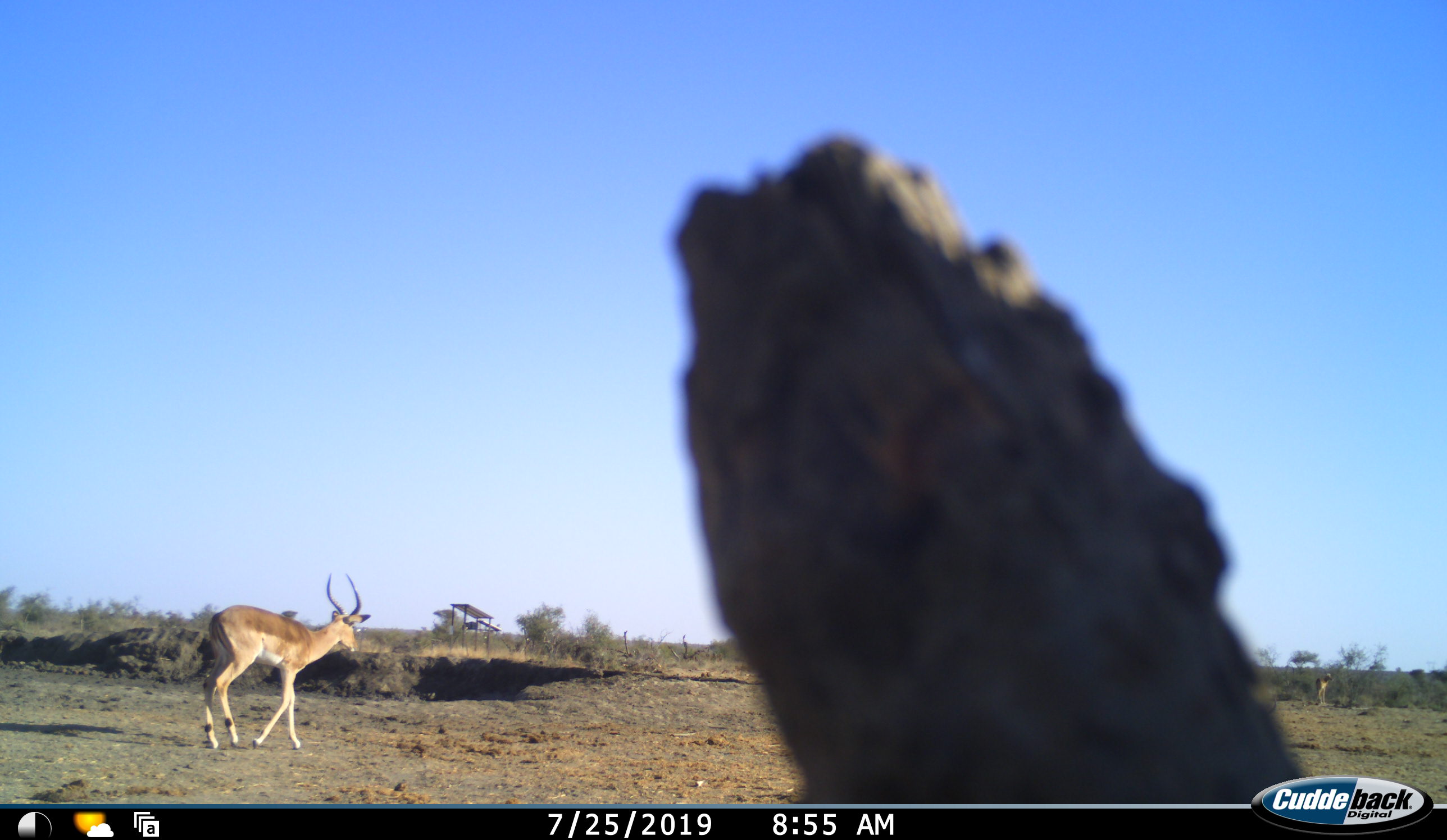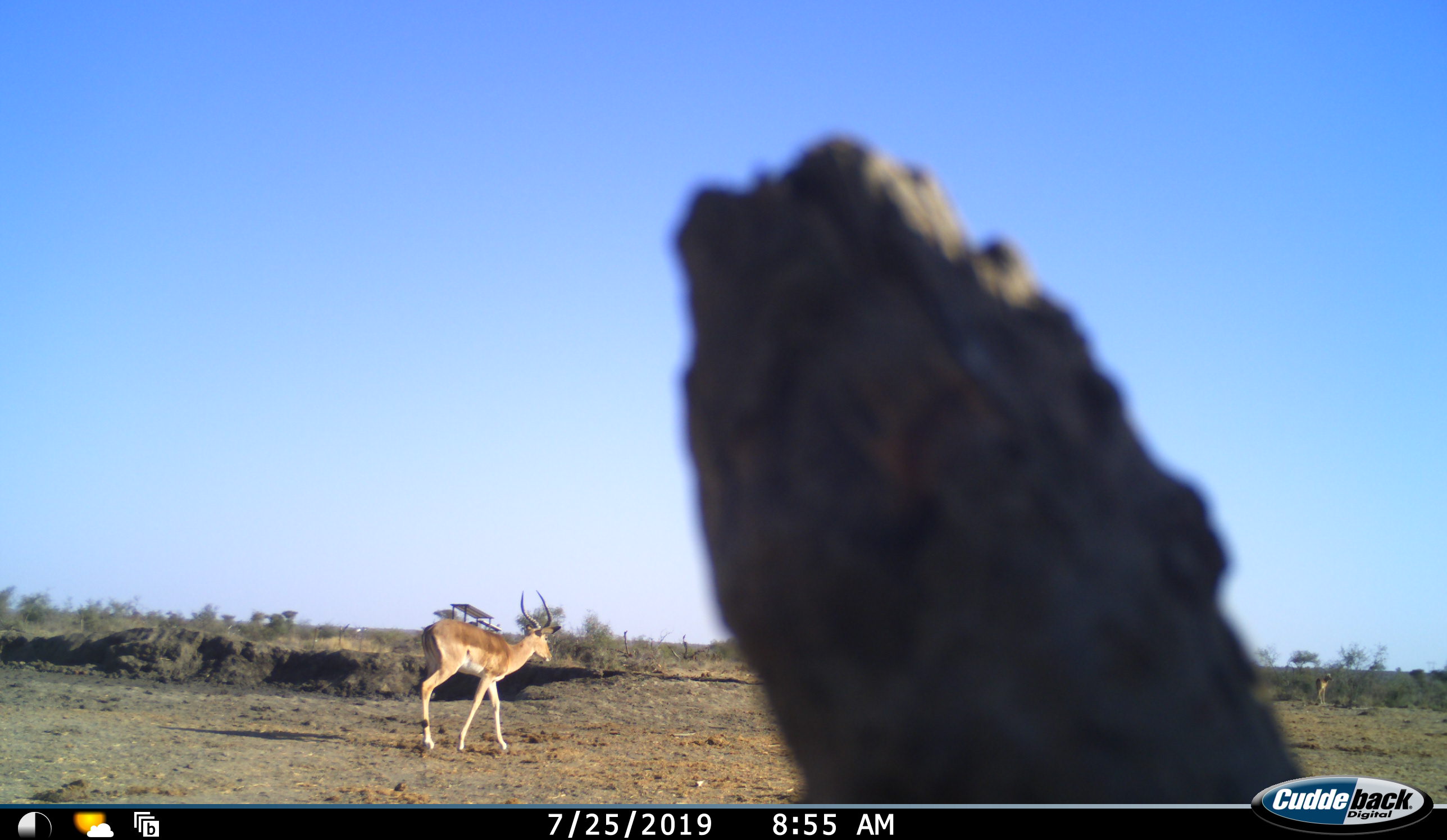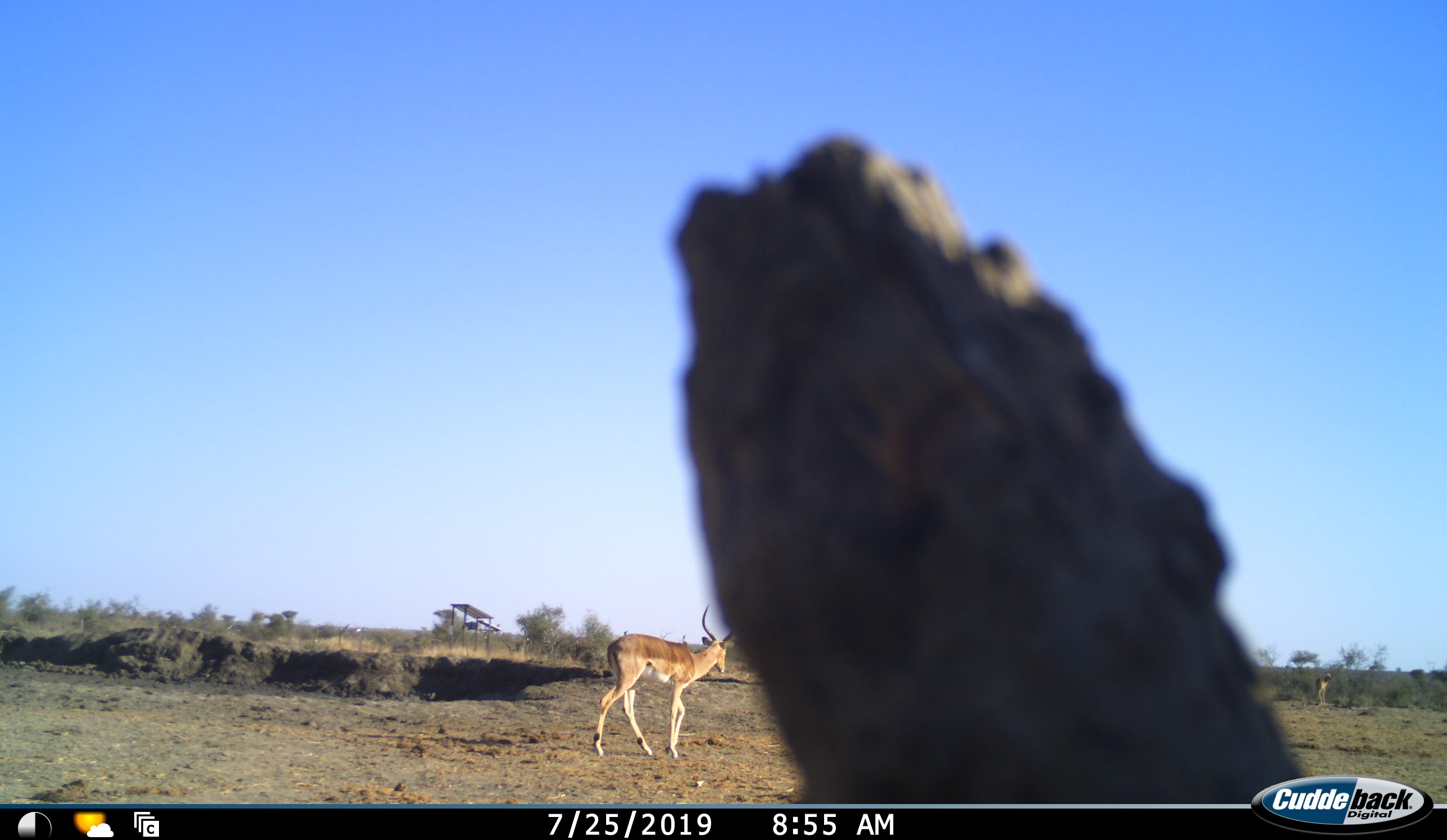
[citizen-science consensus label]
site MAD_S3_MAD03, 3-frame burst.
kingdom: Animalia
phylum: Chordata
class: Mammalia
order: Artiodactyla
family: Bovidae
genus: Aepyceros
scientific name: Aepyceros melampus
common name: impala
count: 1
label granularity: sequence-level